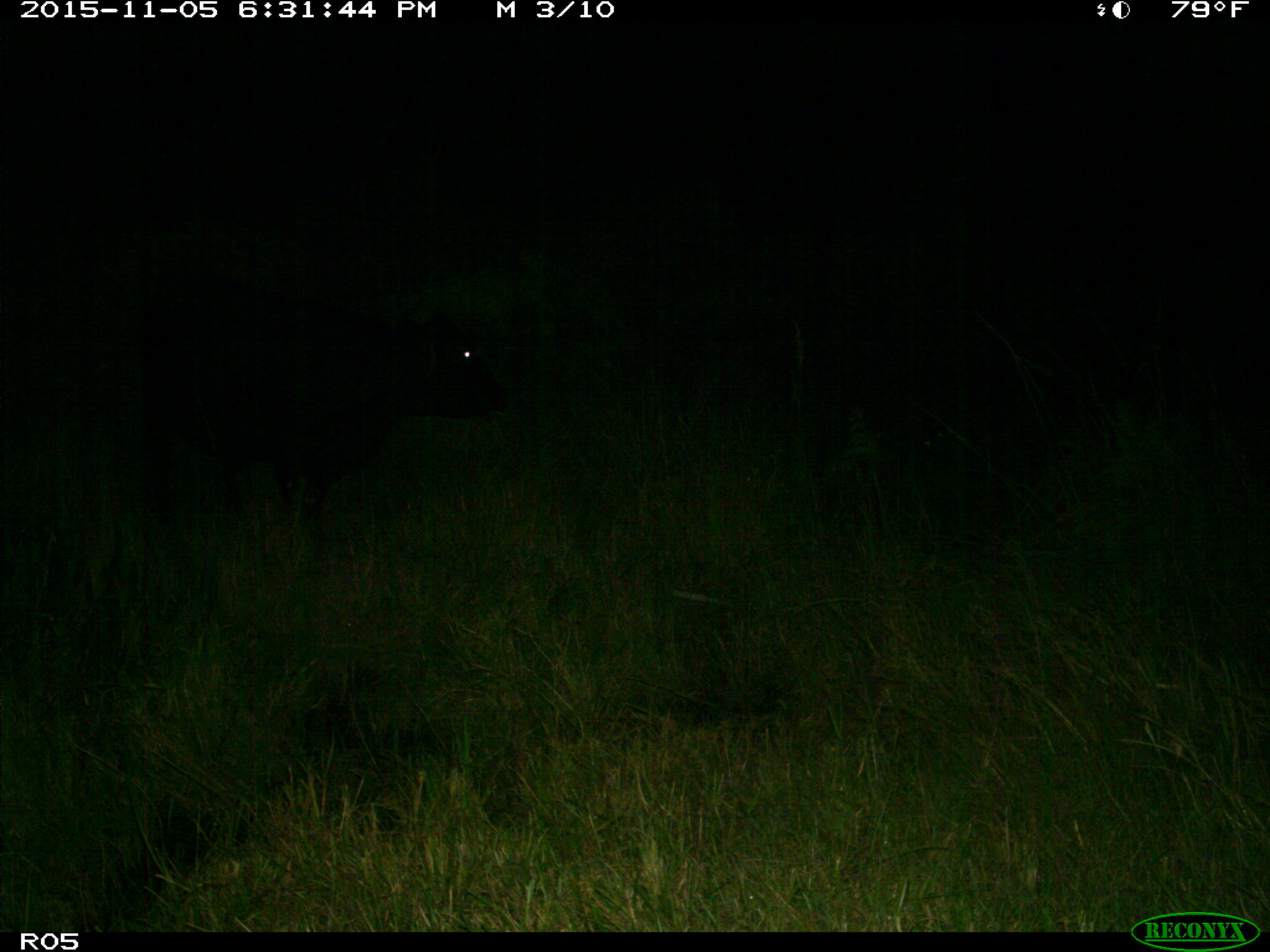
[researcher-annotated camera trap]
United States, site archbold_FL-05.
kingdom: Animalia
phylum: Chordata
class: Mammalia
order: Artiodactyla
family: Bovidae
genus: Bos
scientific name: Bos taurus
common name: domestic cow